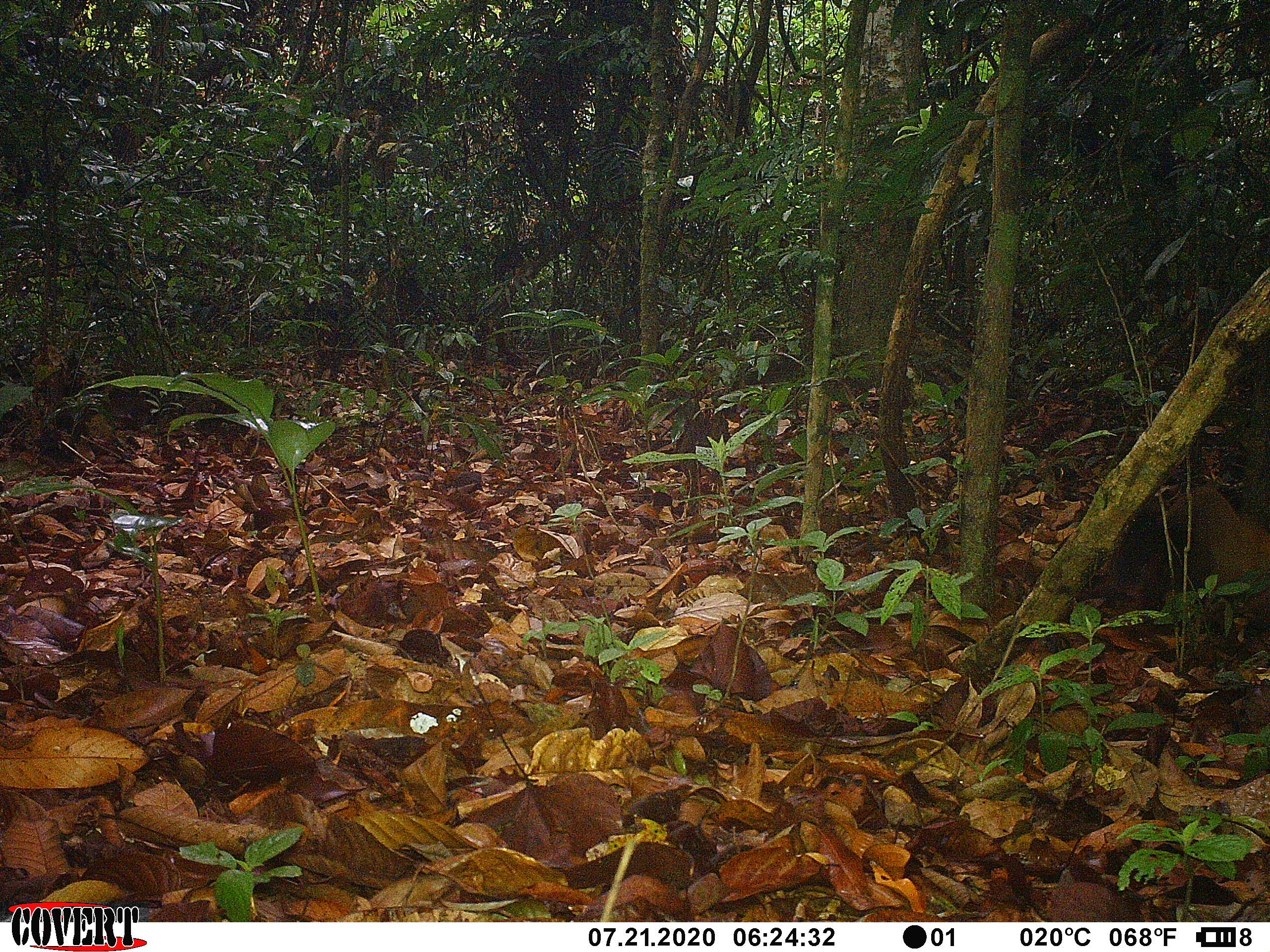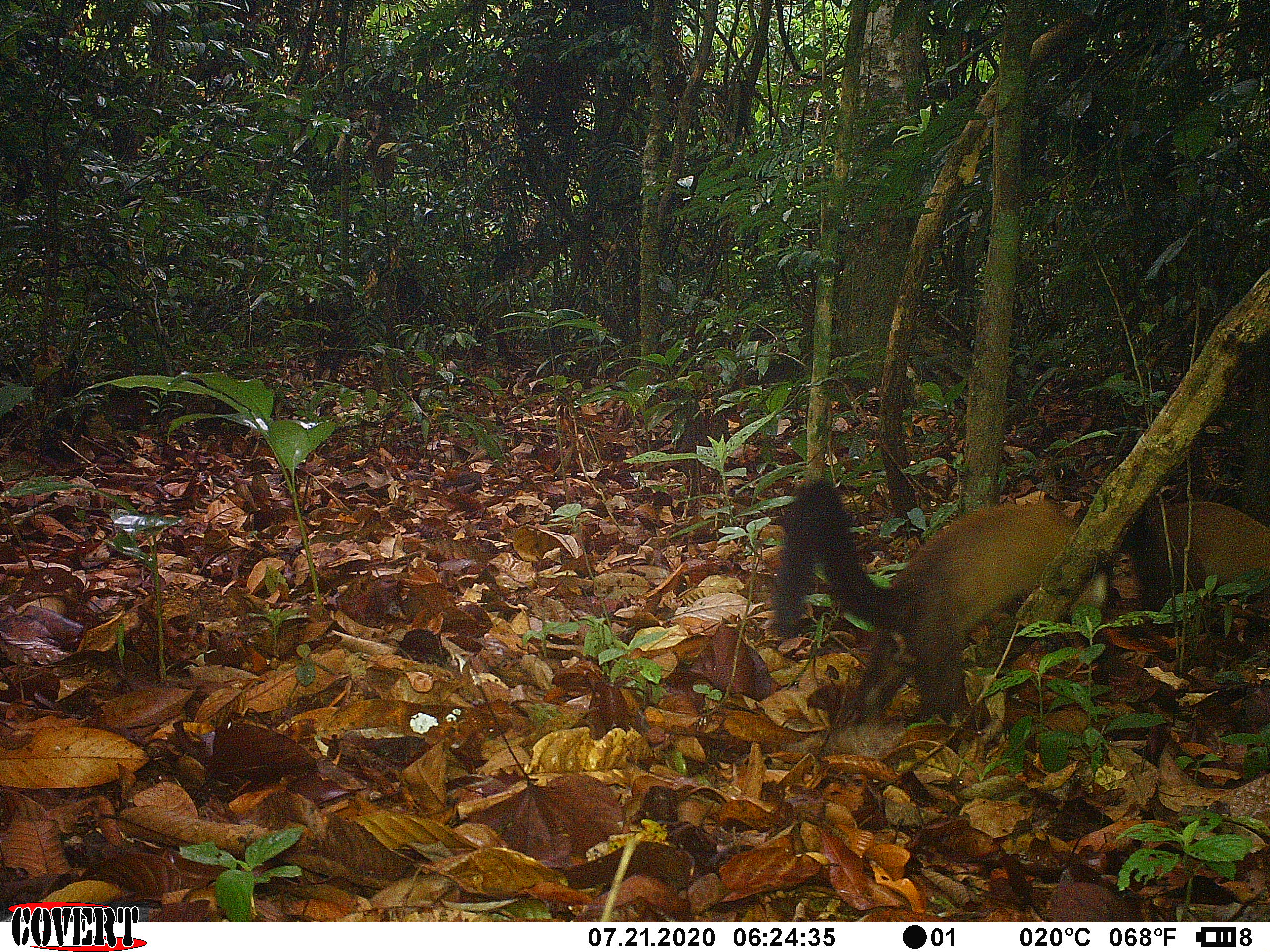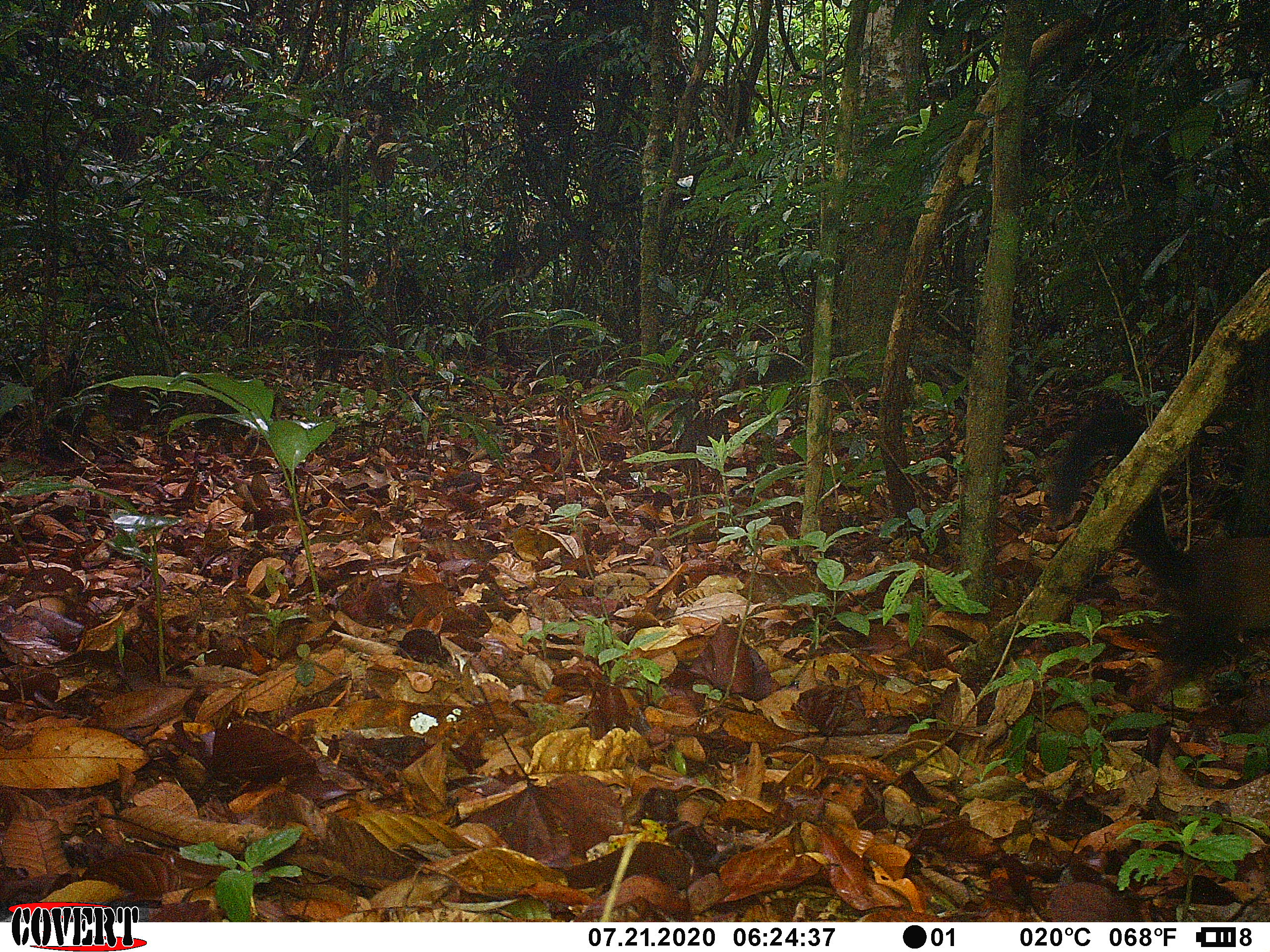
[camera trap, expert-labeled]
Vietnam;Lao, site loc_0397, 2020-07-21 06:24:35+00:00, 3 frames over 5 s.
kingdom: Animalia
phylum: Chordata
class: Mammalia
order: Carnivora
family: Mustelidae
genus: Martes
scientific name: Martes flavigula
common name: yellow-throated marten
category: yellow throated marten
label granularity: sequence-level